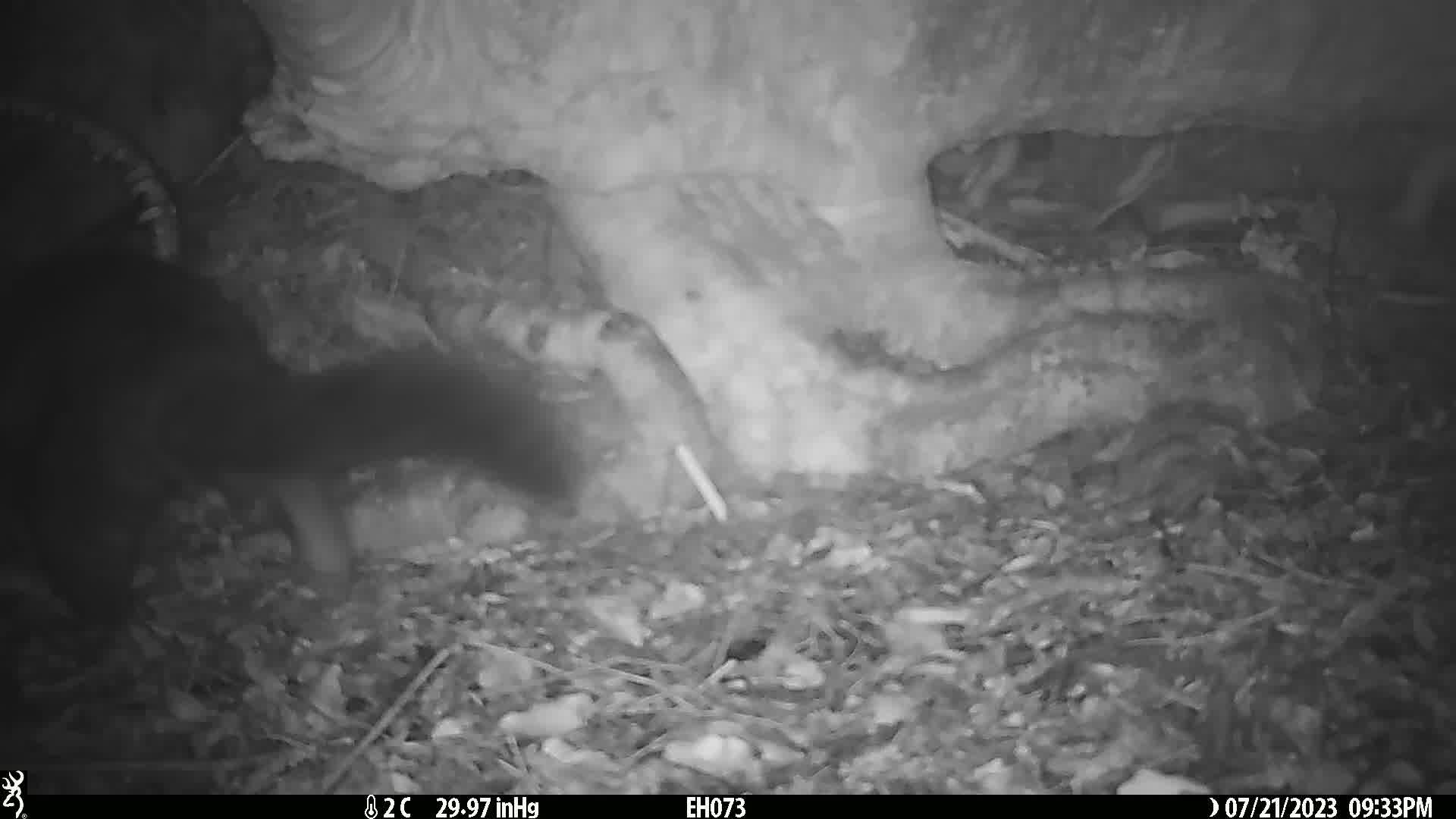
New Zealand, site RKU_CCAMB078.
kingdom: Animalia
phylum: Chordata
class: Mammalia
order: Diprotodontia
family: Phalangeridae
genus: Trichosurus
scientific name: Trichosurus vulpecula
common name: common brushtail possum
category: possum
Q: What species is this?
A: Possum (common brushtail possum) (Trichosurus vulpecula).